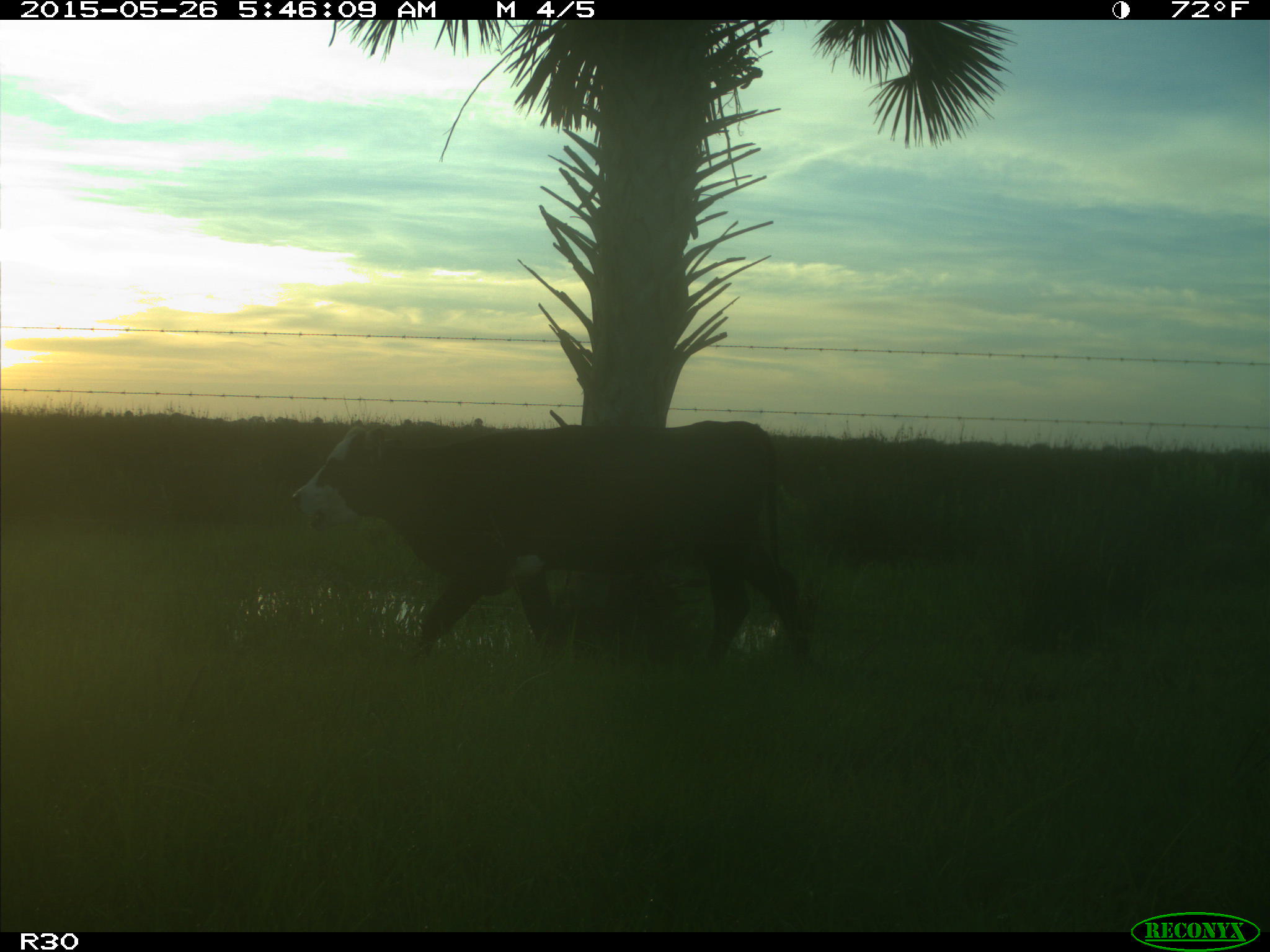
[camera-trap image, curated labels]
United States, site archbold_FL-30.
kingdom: Animalia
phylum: Chordata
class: Mammalia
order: Artiodactyla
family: Bovidae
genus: Bos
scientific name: Bos taurus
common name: domestic cow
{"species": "Bos taurus (domestic cow)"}